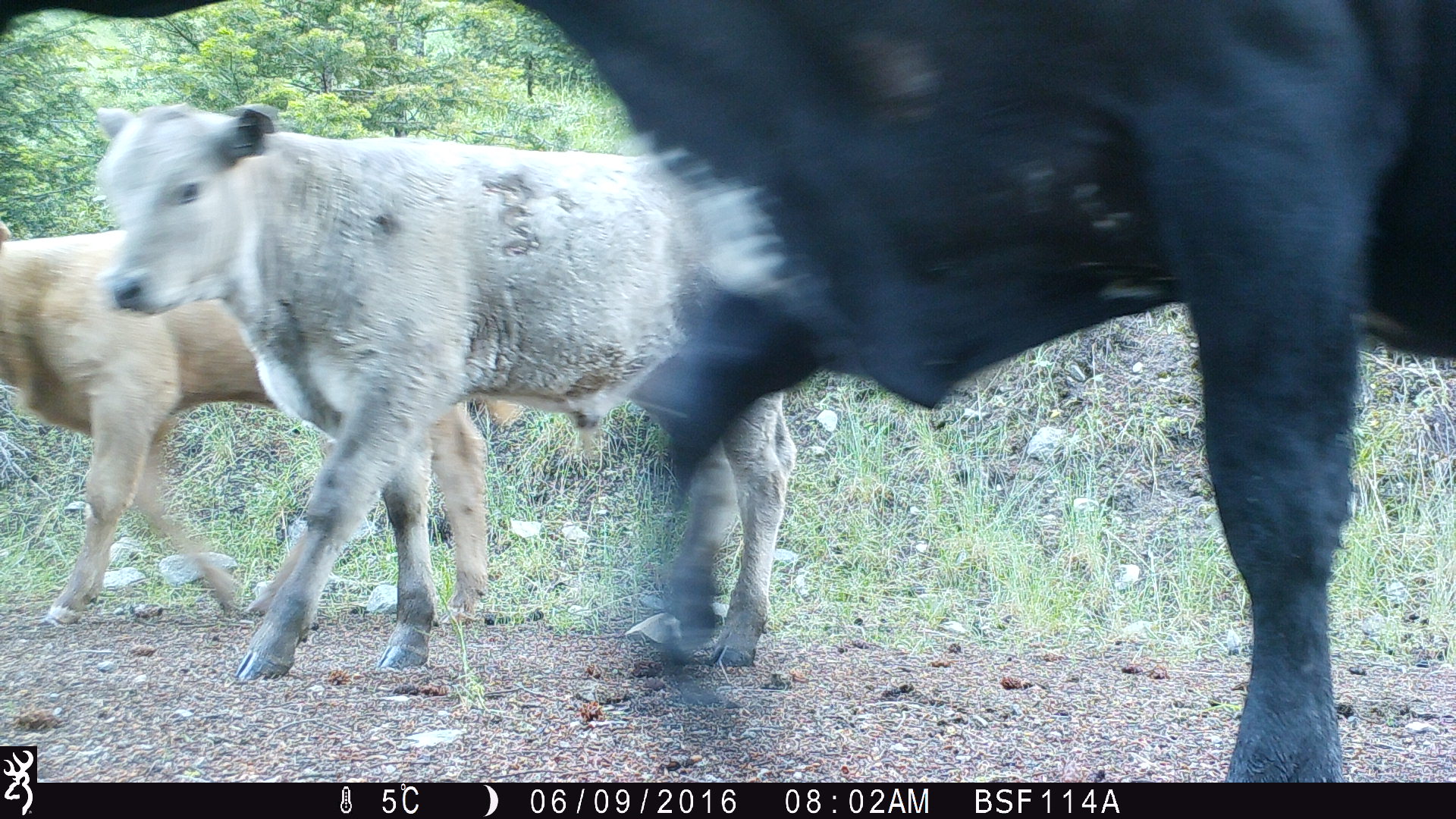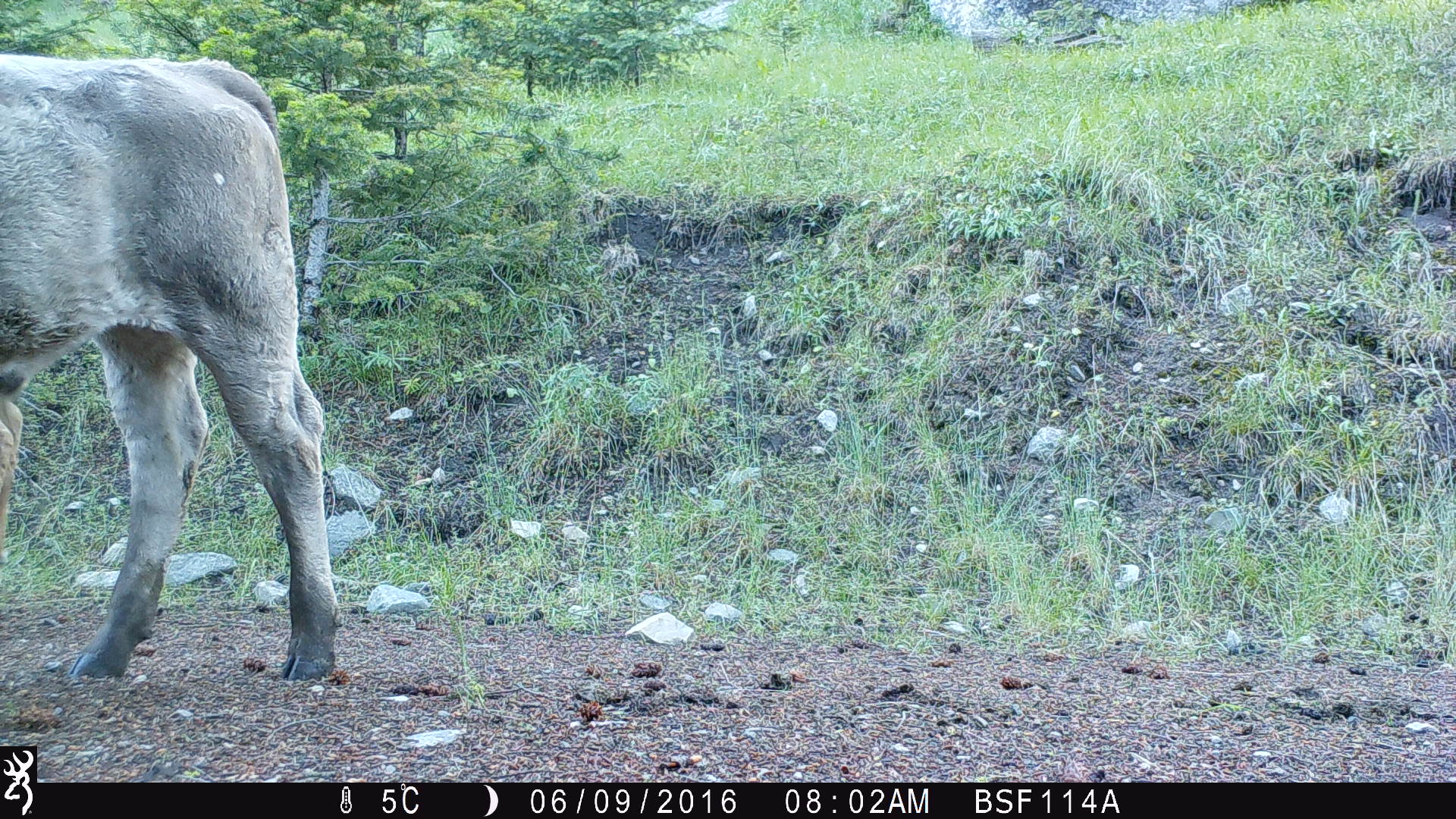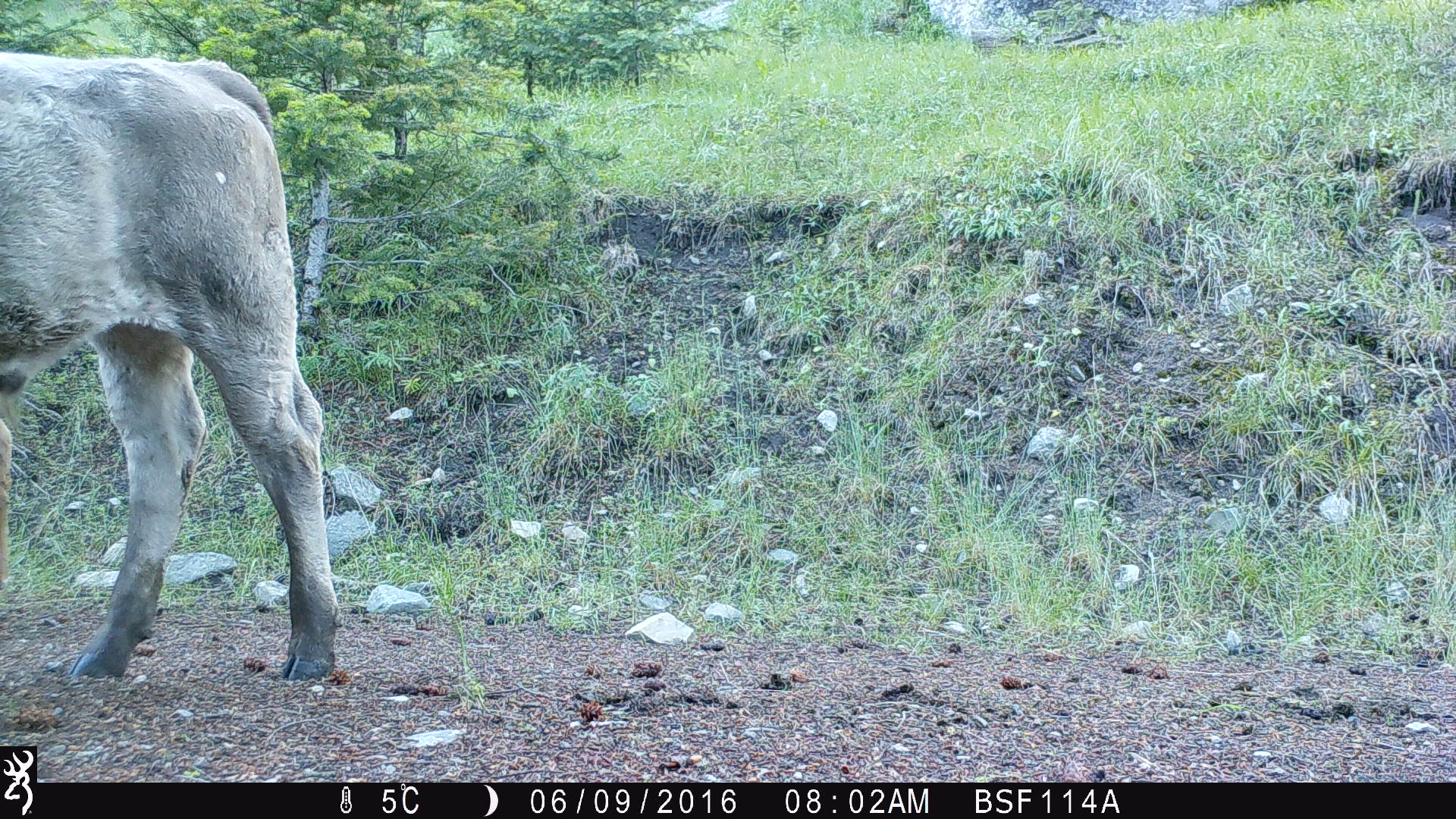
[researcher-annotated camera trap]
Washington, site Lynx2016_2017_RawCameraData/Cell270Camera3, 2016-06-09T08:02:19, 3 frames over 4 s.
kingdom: Animalia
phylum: Chordata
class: Mammalia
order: Artiodactyla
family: Bovidae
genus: Bos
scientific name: Bos taurus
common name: domestic cattle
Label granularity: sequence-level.